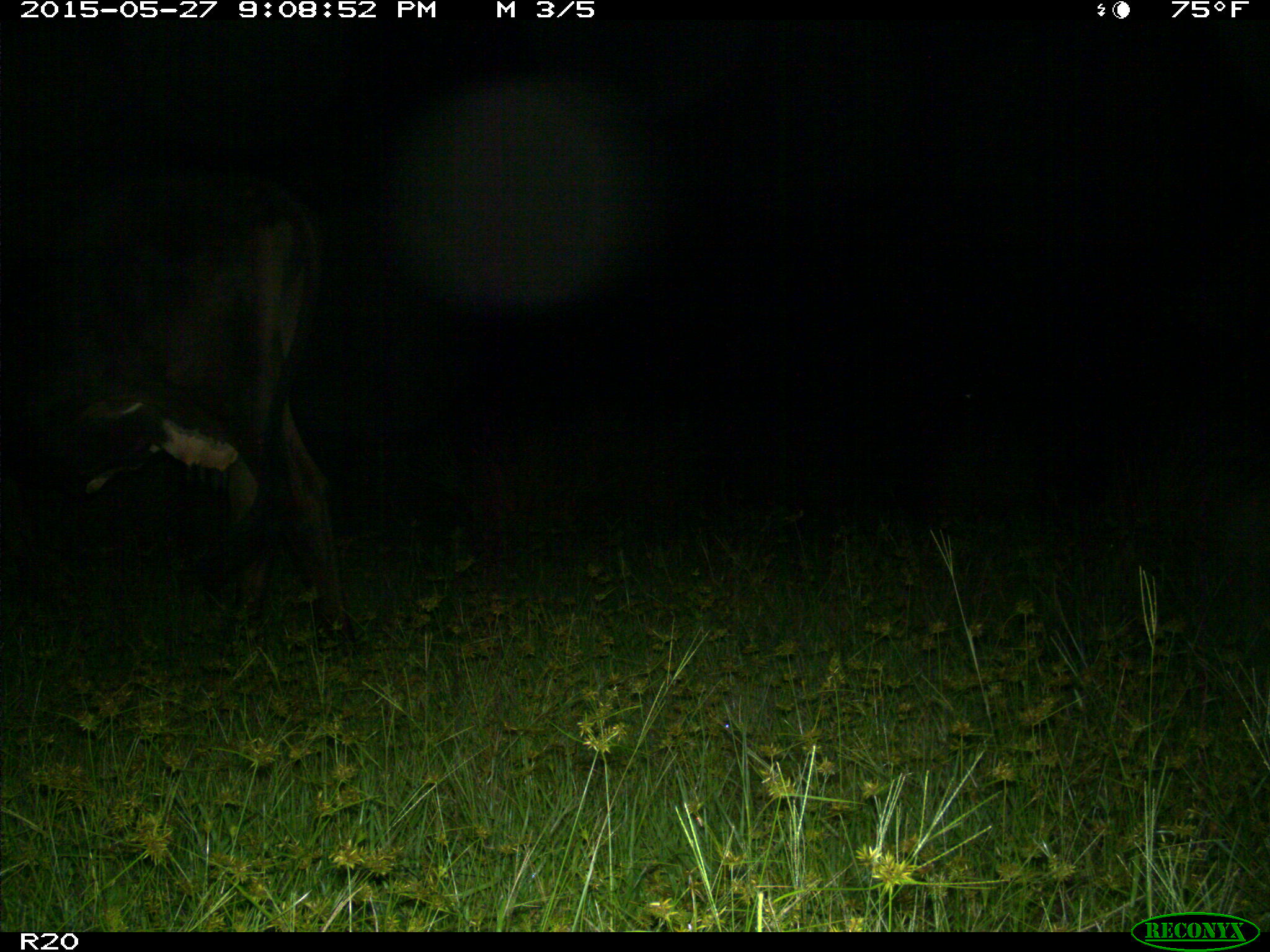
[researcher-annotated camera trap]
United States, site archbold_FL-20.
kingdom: Animalia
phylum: Chordata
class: Mammalia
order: Artiodactyla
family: Bovidae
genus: Bos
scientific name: Bos taurus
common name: domestic cow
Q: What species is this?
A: Bos taurus (domestic cow).